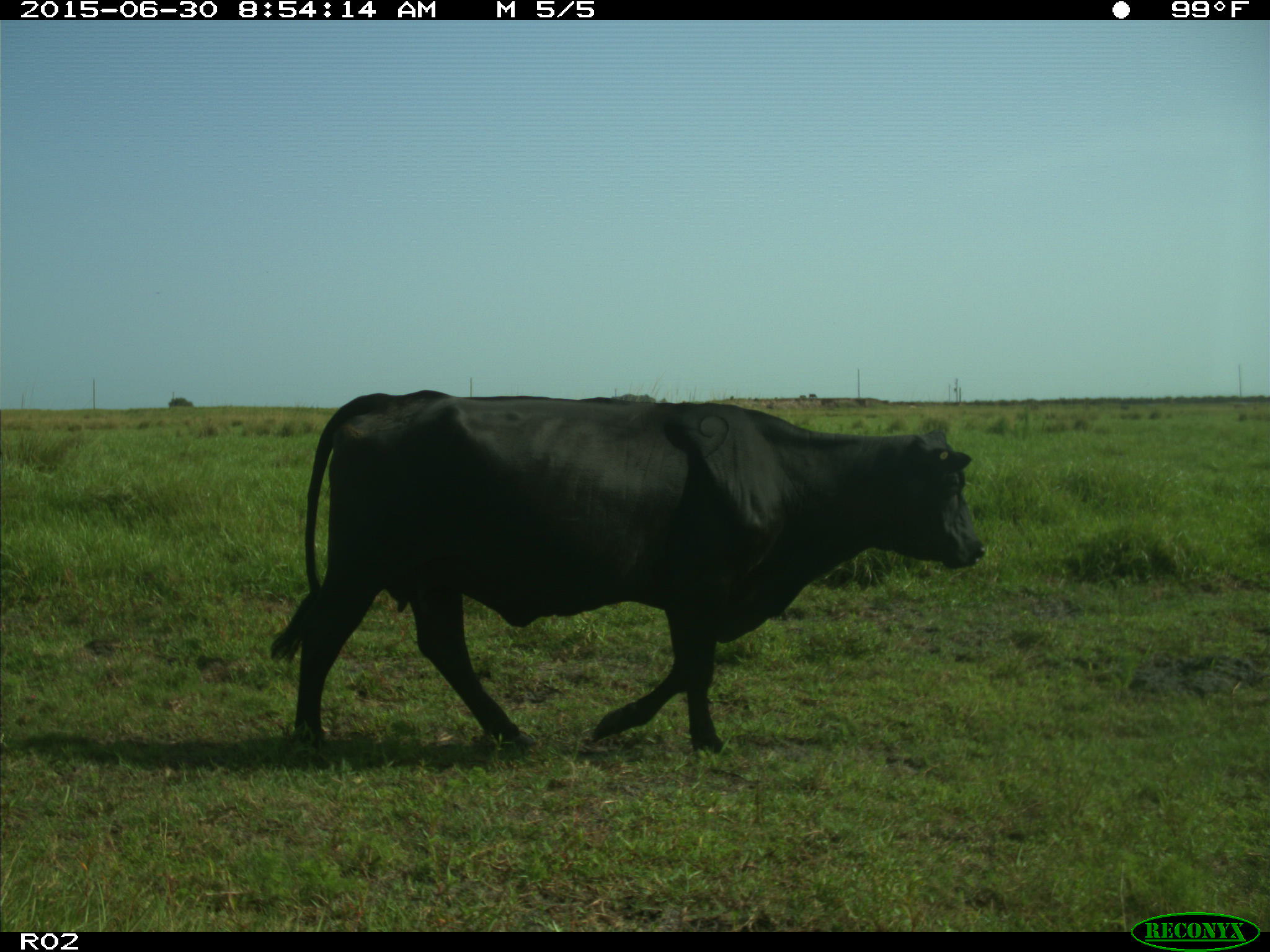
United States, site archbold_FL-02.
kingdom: Animalia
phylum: Chordata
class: Mammalia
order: Artiodactyla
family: Bovidae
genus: Bos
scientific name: Bos taurus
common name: domestic cow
Bos taurus (domestic cow).